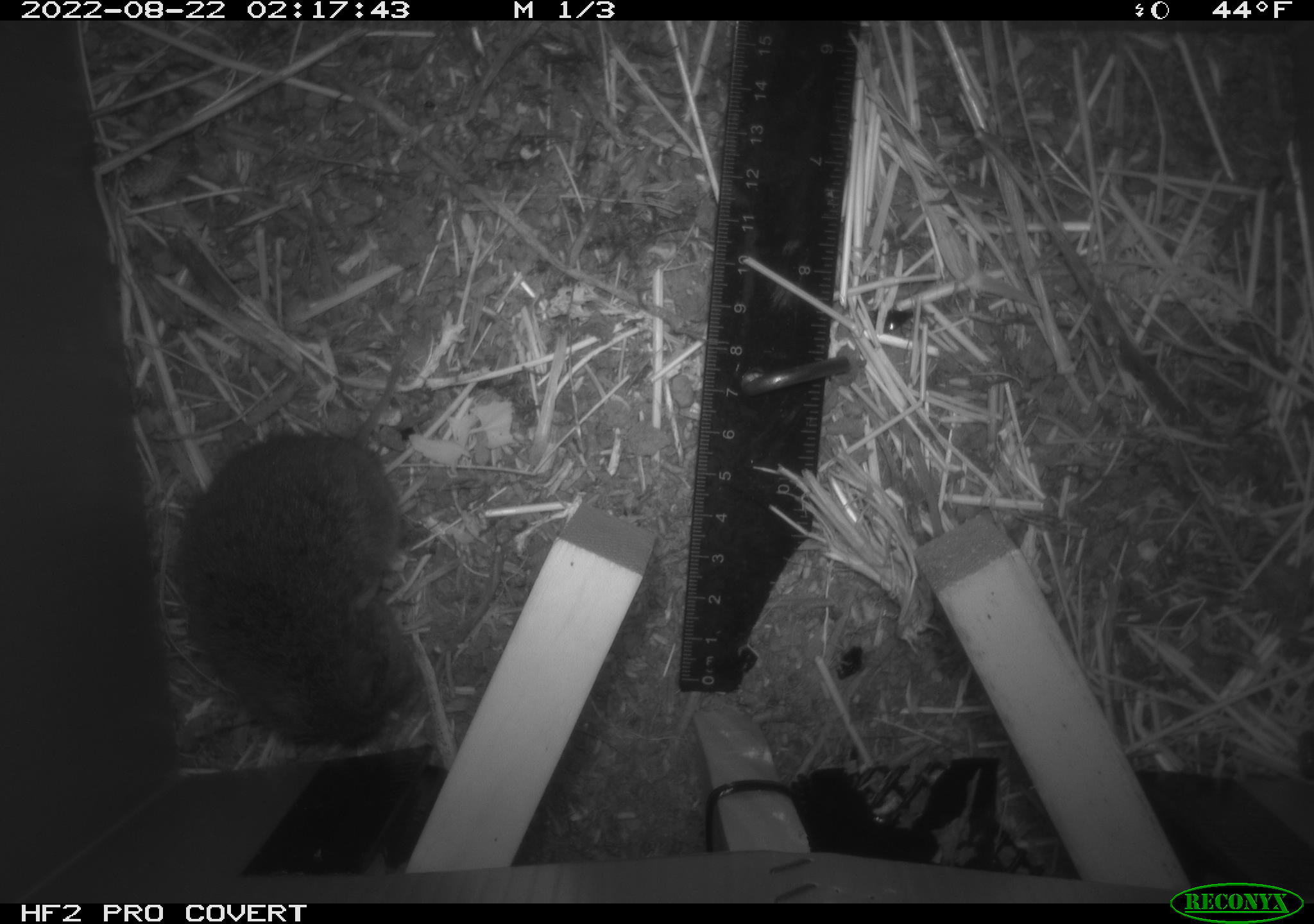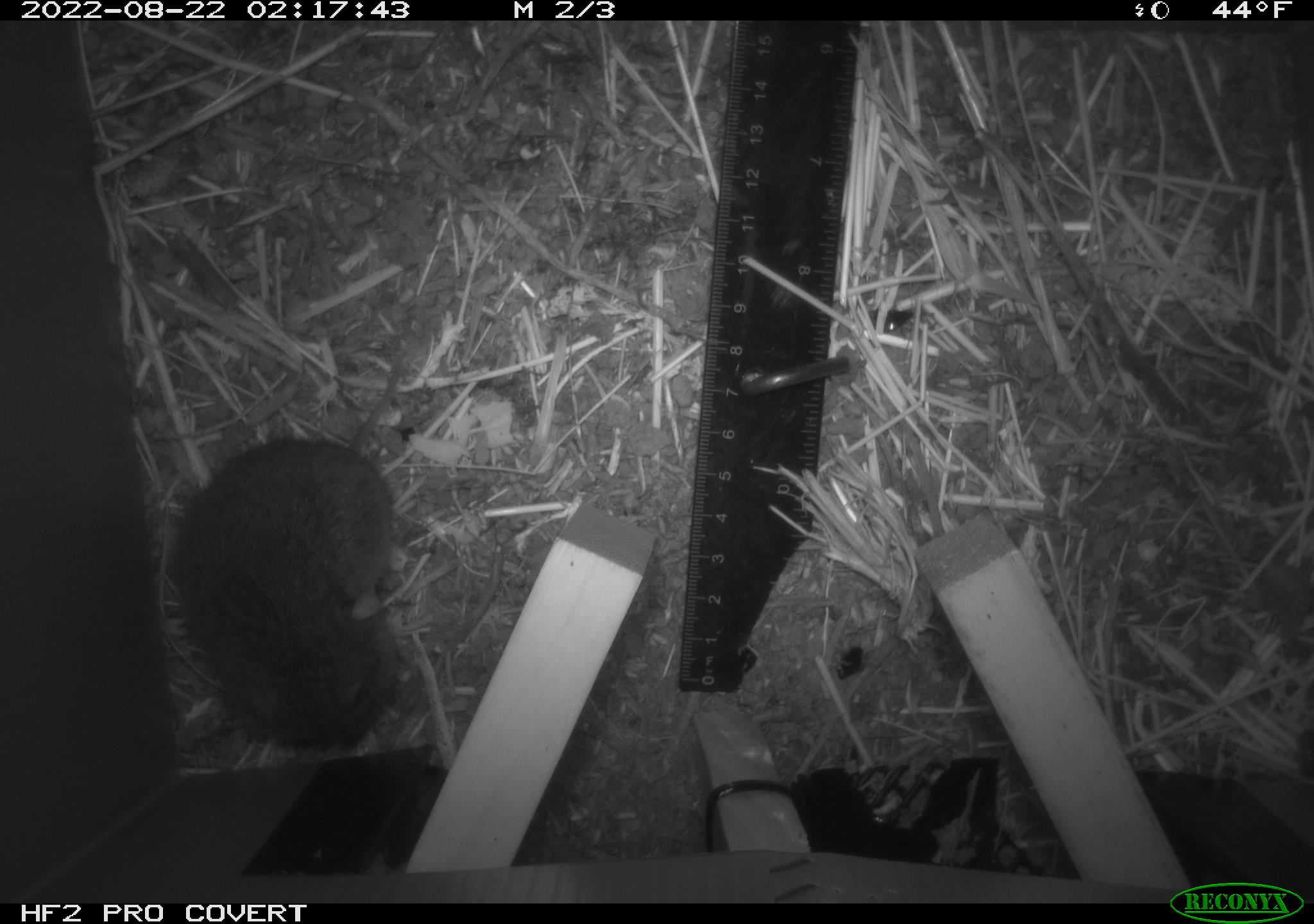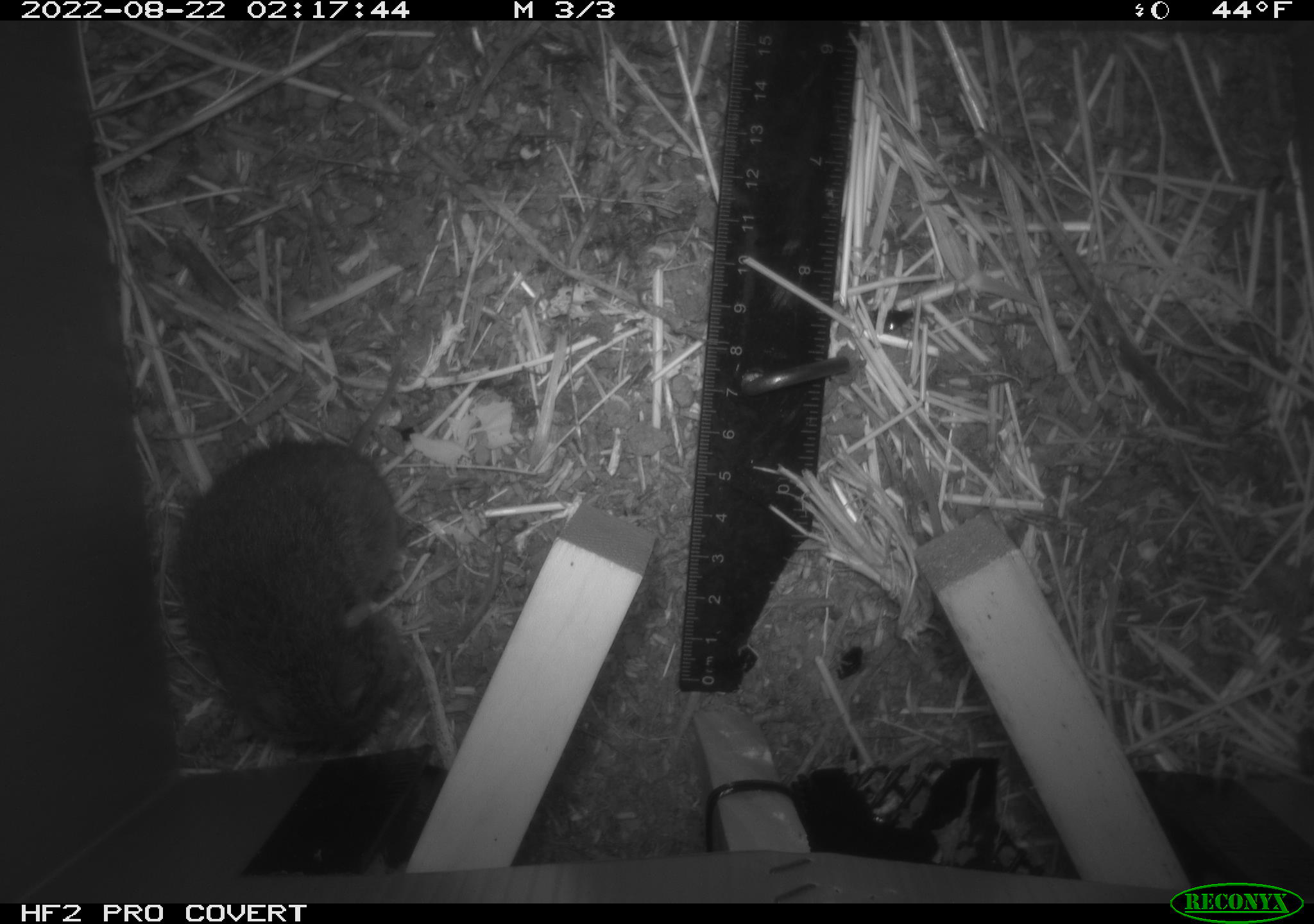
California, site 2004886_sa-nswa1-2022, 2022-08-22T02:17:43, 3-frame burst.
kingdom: Animalia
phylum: Chordata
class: Mammalia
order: Rodentia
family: Cricetidae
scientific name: Cricetidae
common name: hamsters, voles, lemmings, and allies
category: cricetidae family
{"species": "cricetidae family (hamsters, voles, lemmings, and allies) (Cricetidae)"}